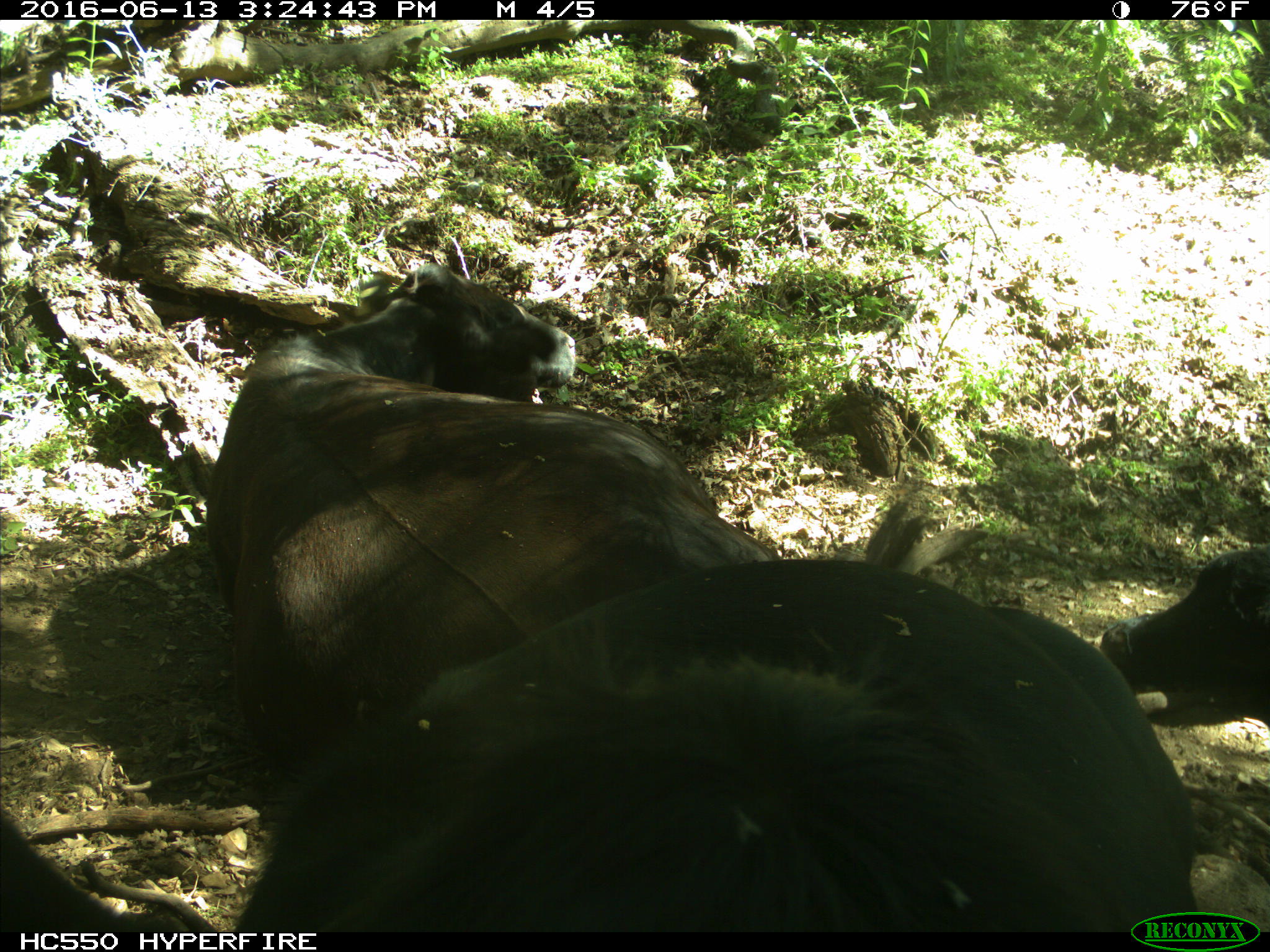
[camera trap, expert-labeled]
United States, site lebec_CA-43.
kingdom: Animalia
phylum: Chordata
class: Mammalia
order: Artiodactyla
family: Bovidae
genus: Bos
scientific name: Bos taurus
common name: domestic cow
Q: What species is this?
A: Bos taurus (domestic cow).